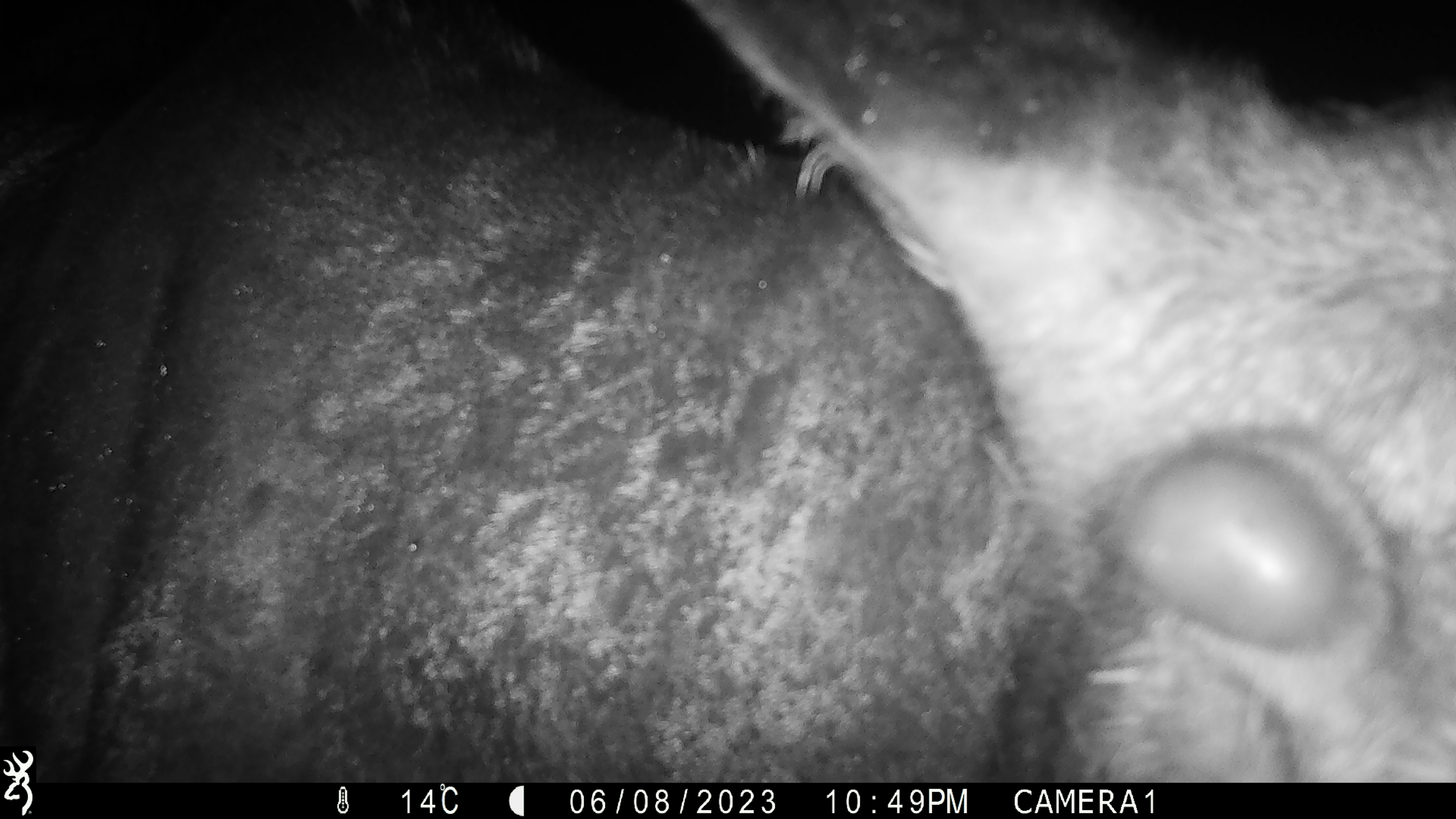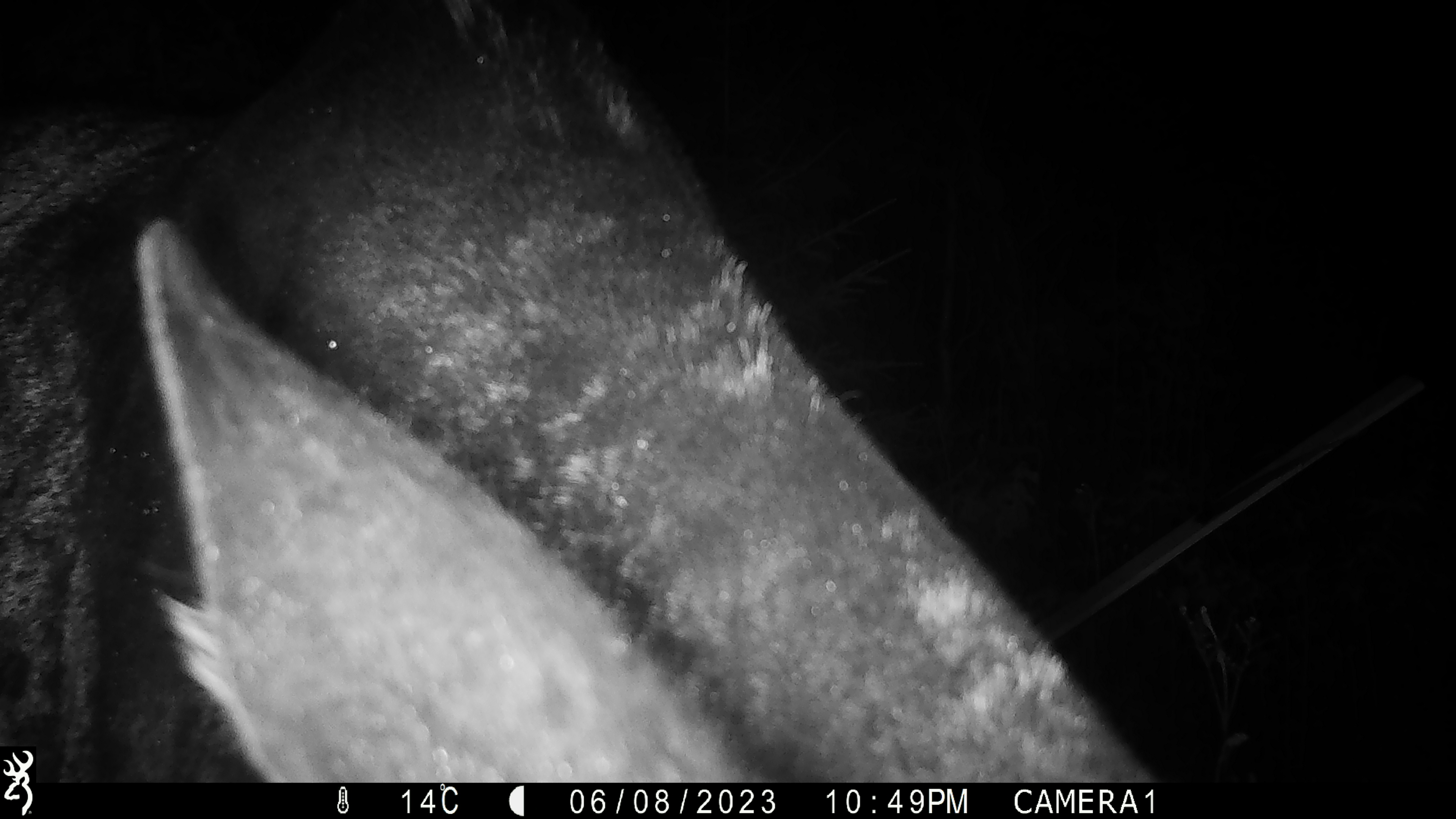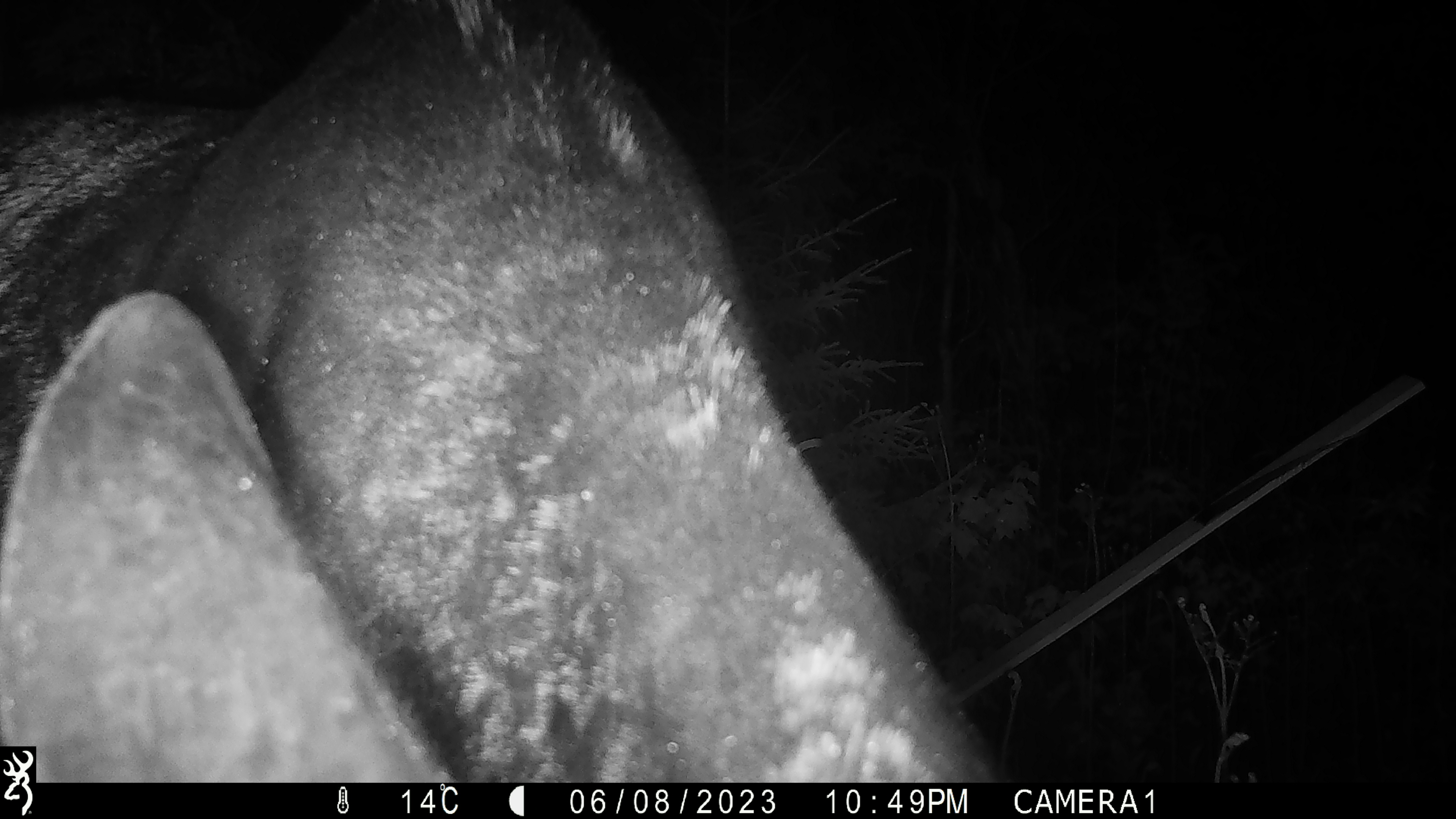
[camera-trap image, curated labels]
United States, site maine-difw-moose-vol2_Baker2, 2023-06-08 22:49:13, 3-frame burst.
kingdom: Animalia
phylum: Chordata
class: Mammalia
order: Artiodactyla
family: Cervidae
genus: Alces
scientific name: Alces alces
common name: moose